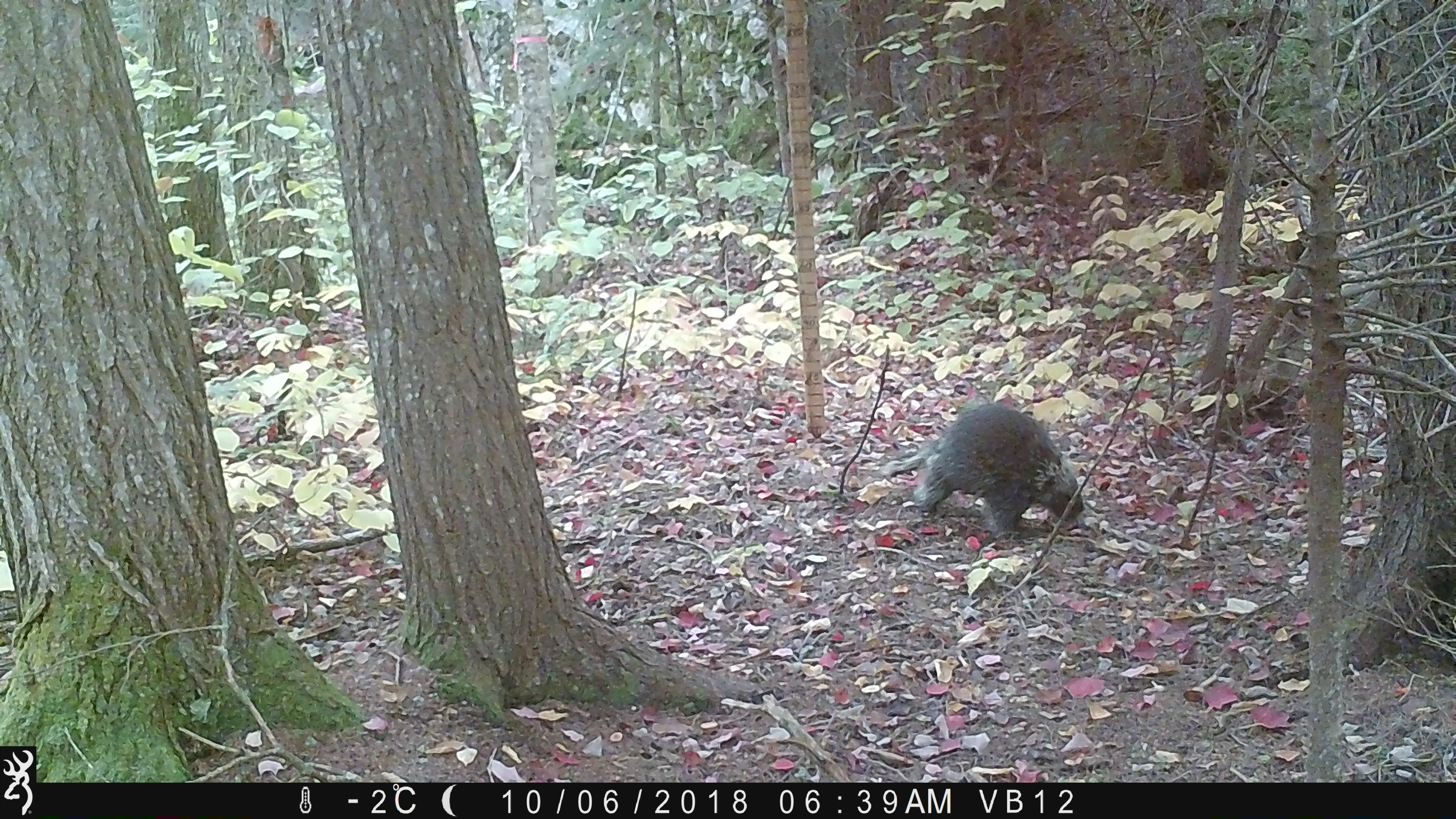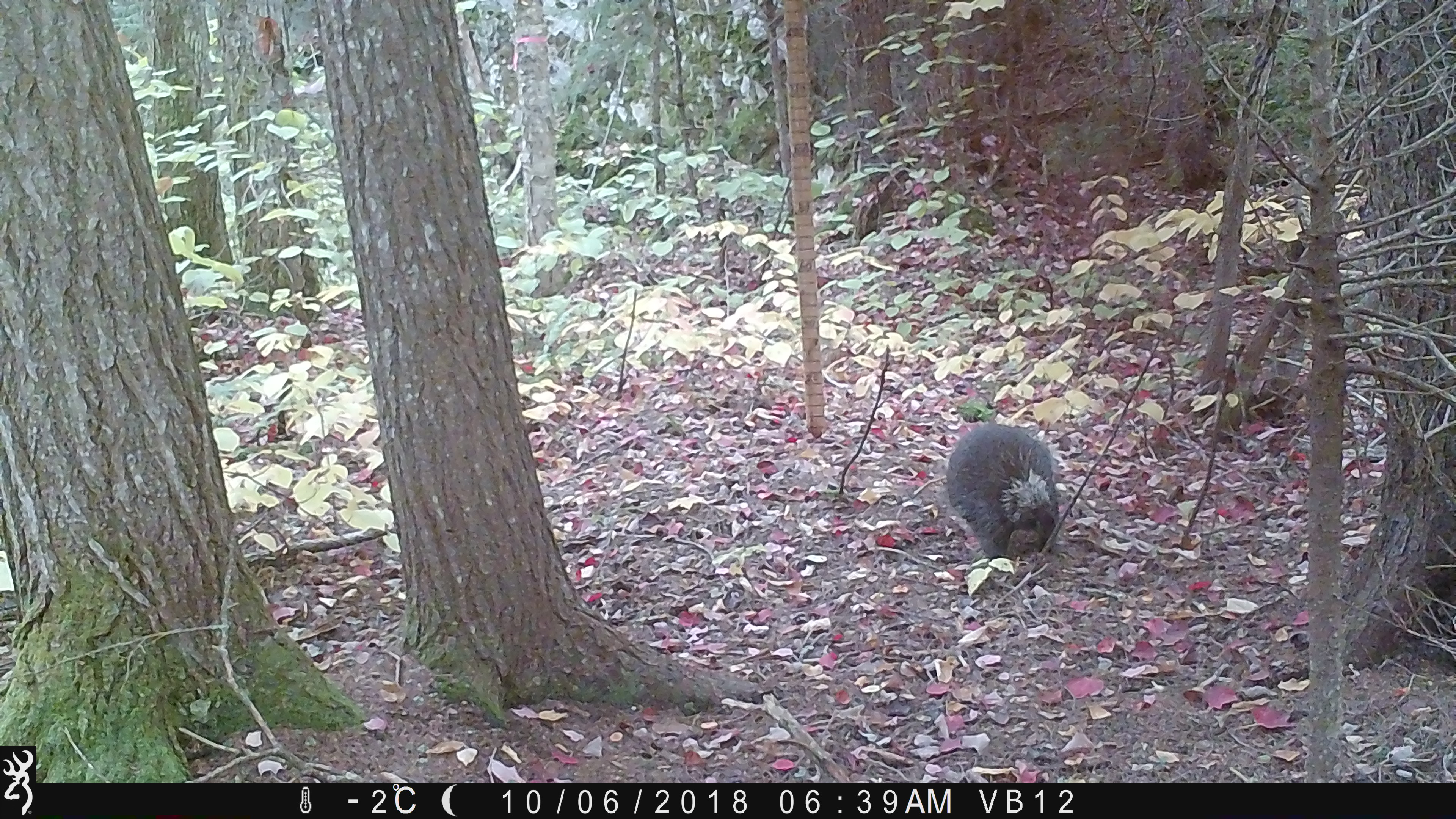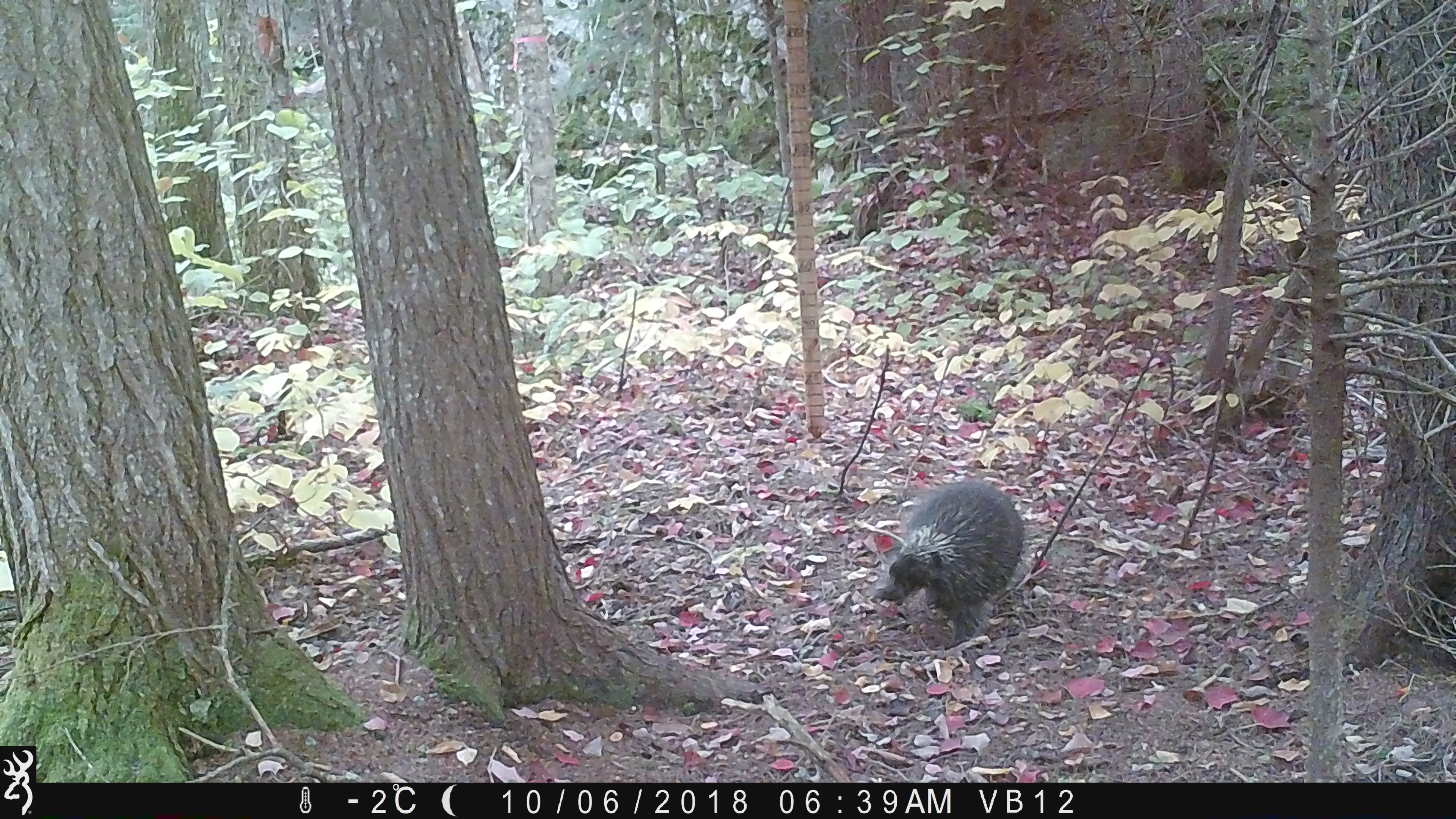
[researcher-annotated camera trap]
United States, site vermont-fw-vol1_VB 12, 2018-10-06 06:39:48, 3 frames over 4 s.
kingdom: Animalia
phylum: Chordata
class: Mammalia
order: Rodentia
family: Erethizontidae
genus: Erethizon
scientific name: Erethizon dorsatum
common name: porcupine